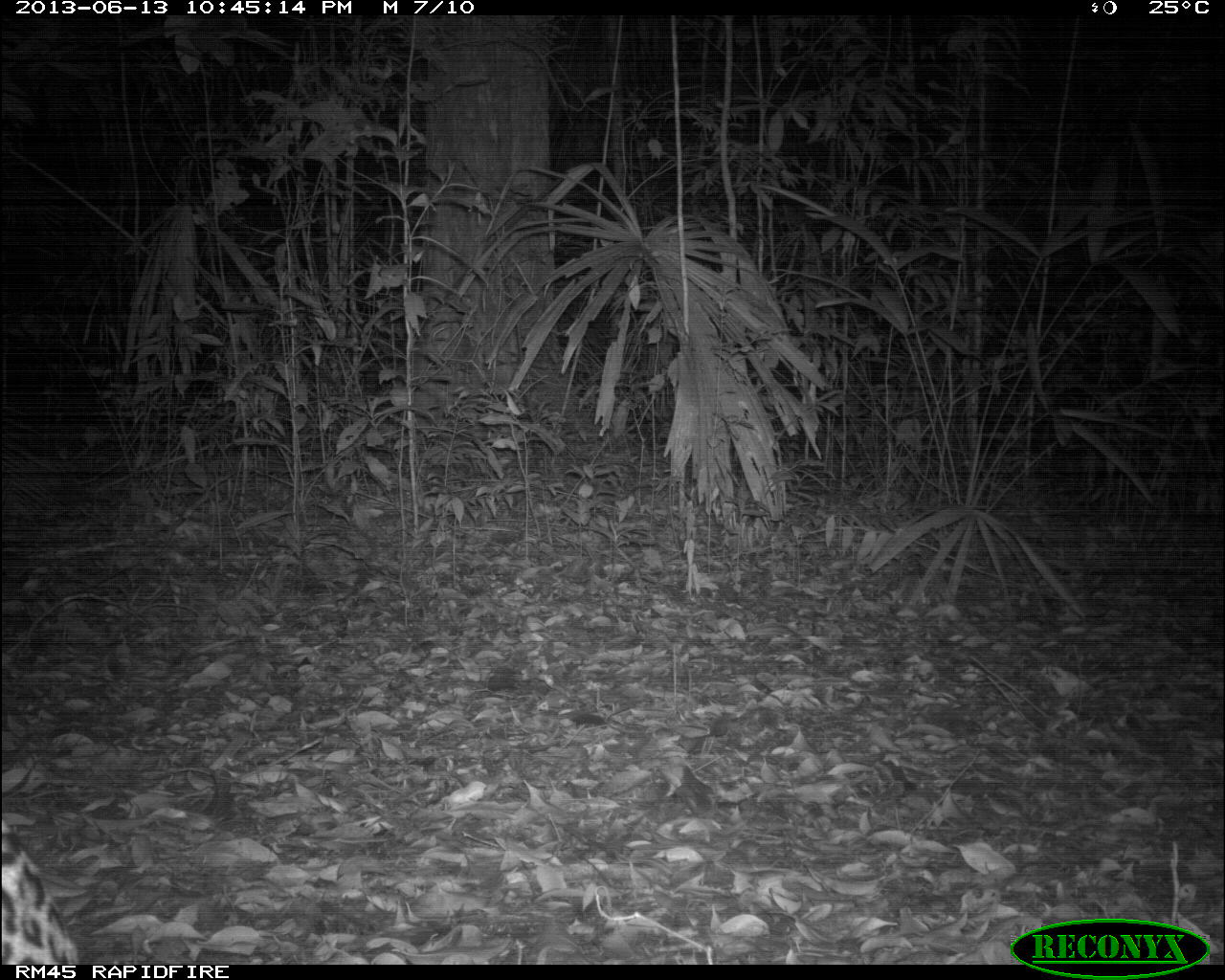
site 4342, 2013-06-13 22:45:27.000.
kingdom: Animalia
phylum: Chordata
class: Mammalia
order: Carnivora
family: Felidae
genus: Leopardus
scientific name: Leopardus pardalis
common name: ocelot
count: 1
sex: female